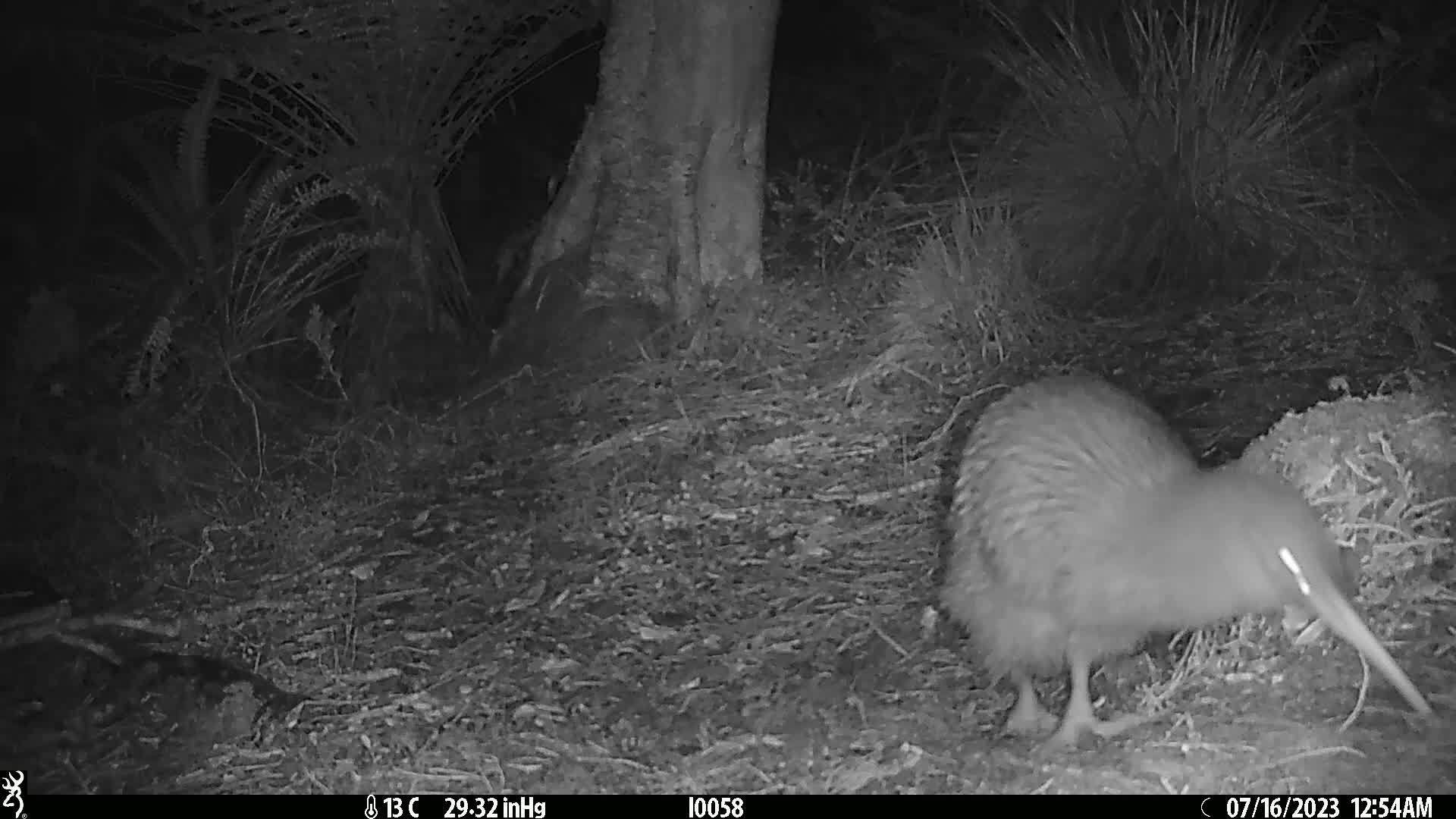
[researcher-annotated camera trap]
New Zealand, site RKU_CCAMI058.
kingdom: Animalia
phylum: Chordata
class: Aves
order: Apterygiformes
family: Apterygidae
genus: Apteryx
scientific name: Apteryx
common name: kiwi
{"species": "kiwi (Apteryx)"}